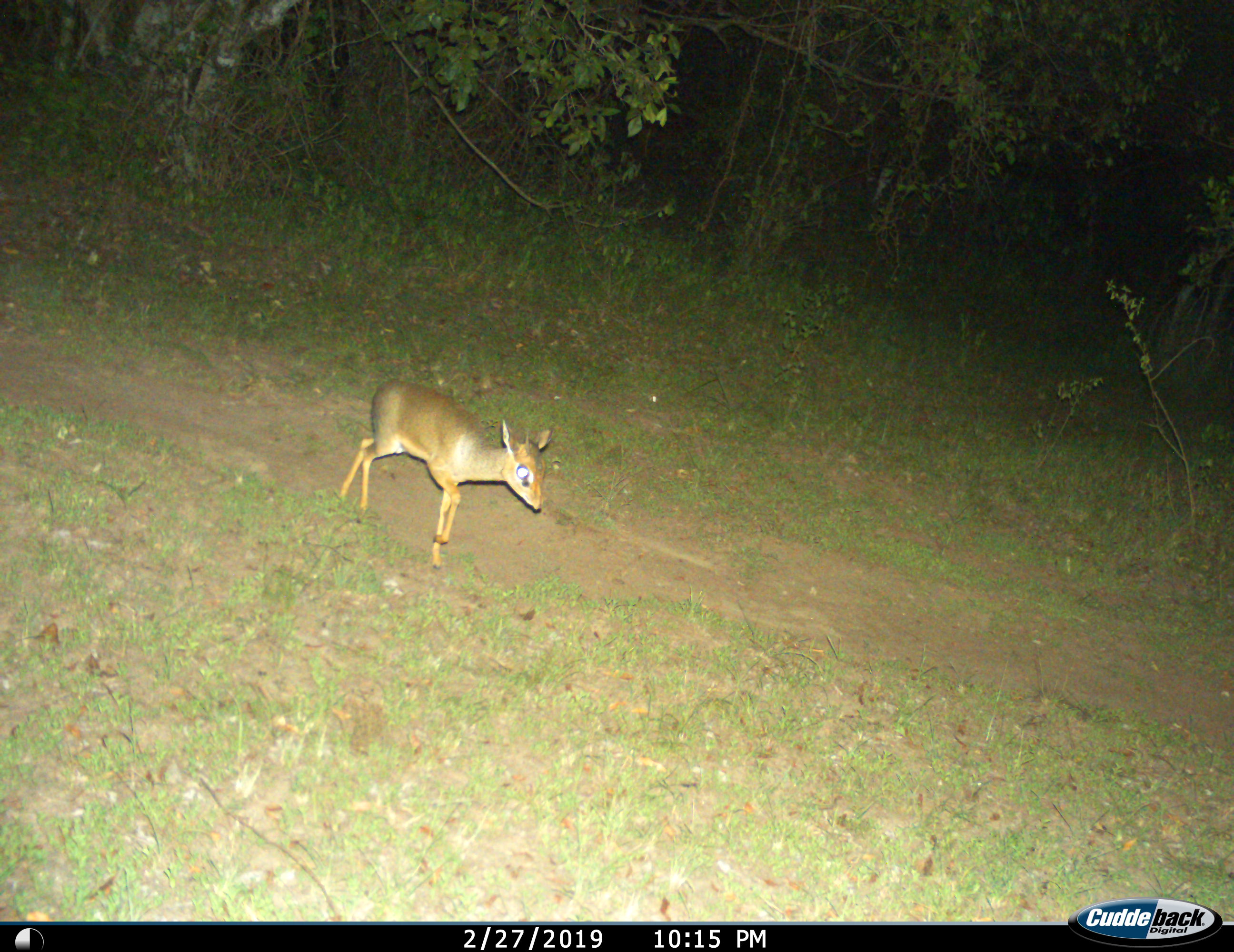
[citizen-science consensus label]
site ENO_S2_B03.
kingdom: Animalia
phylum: Chordata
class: Mammalia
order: Artiodactyla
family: Bovidae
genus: Madoqua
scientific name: Madoqua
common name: dik-dik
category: dikdik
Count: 1.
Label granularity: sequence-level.